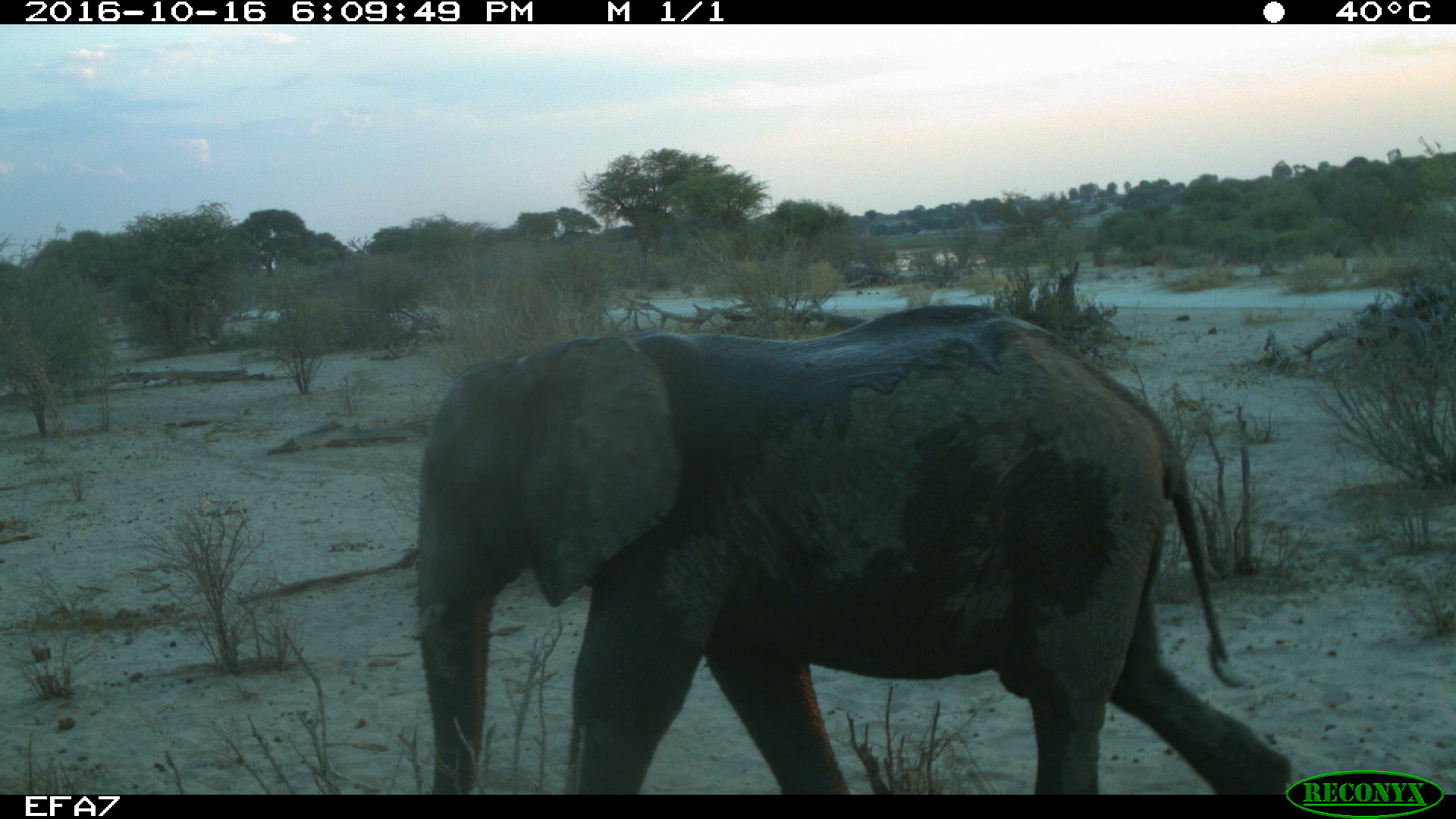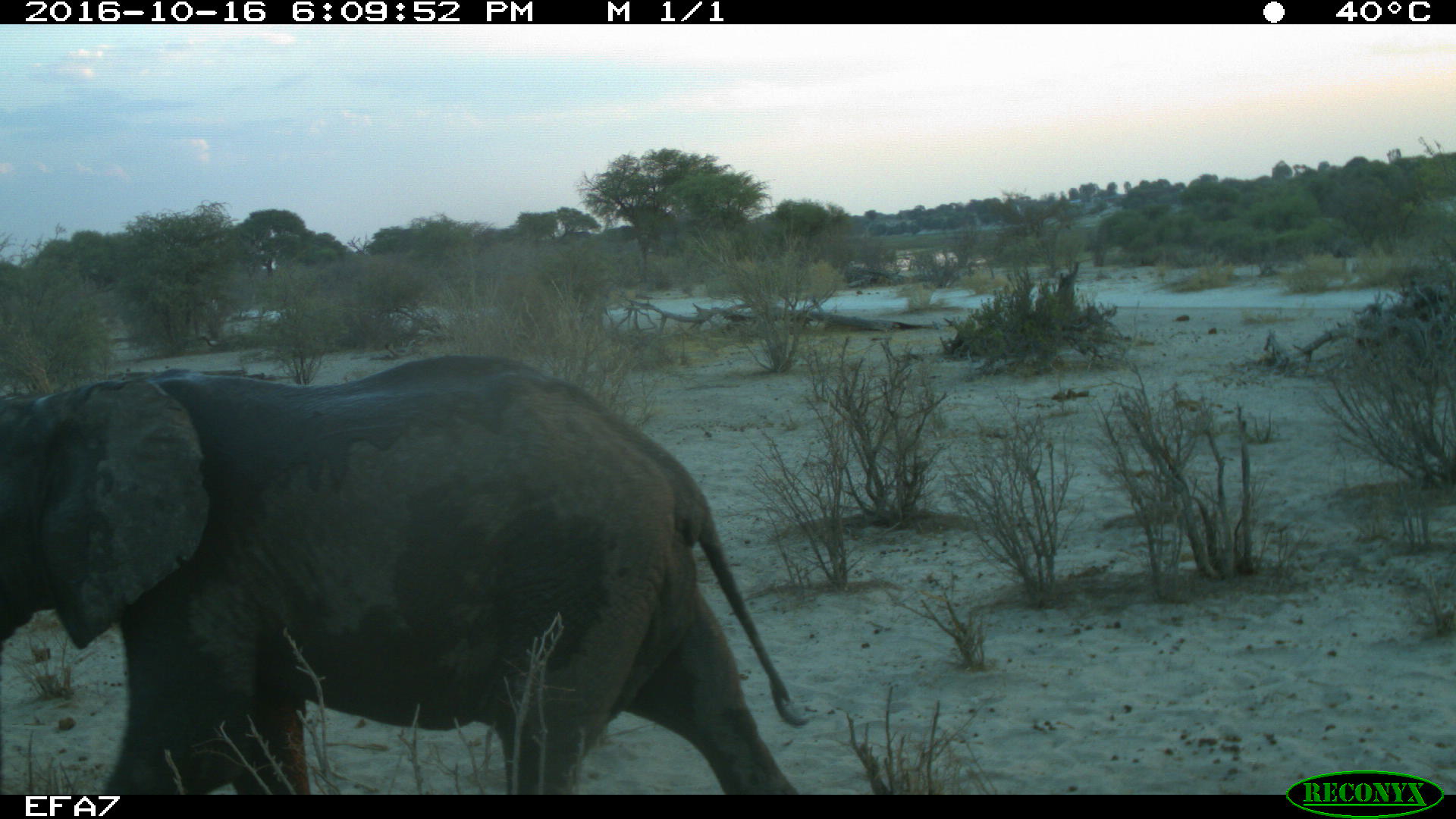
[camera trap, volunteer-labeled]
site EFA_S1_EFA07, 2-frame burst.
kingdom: Animalia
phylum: Chordata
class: Mammalia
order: Proboscidea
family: Elephantidae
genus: Loxodonta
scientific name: Loxodonta africana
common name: african bush elephant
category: elephant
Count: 1.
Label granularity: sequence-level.